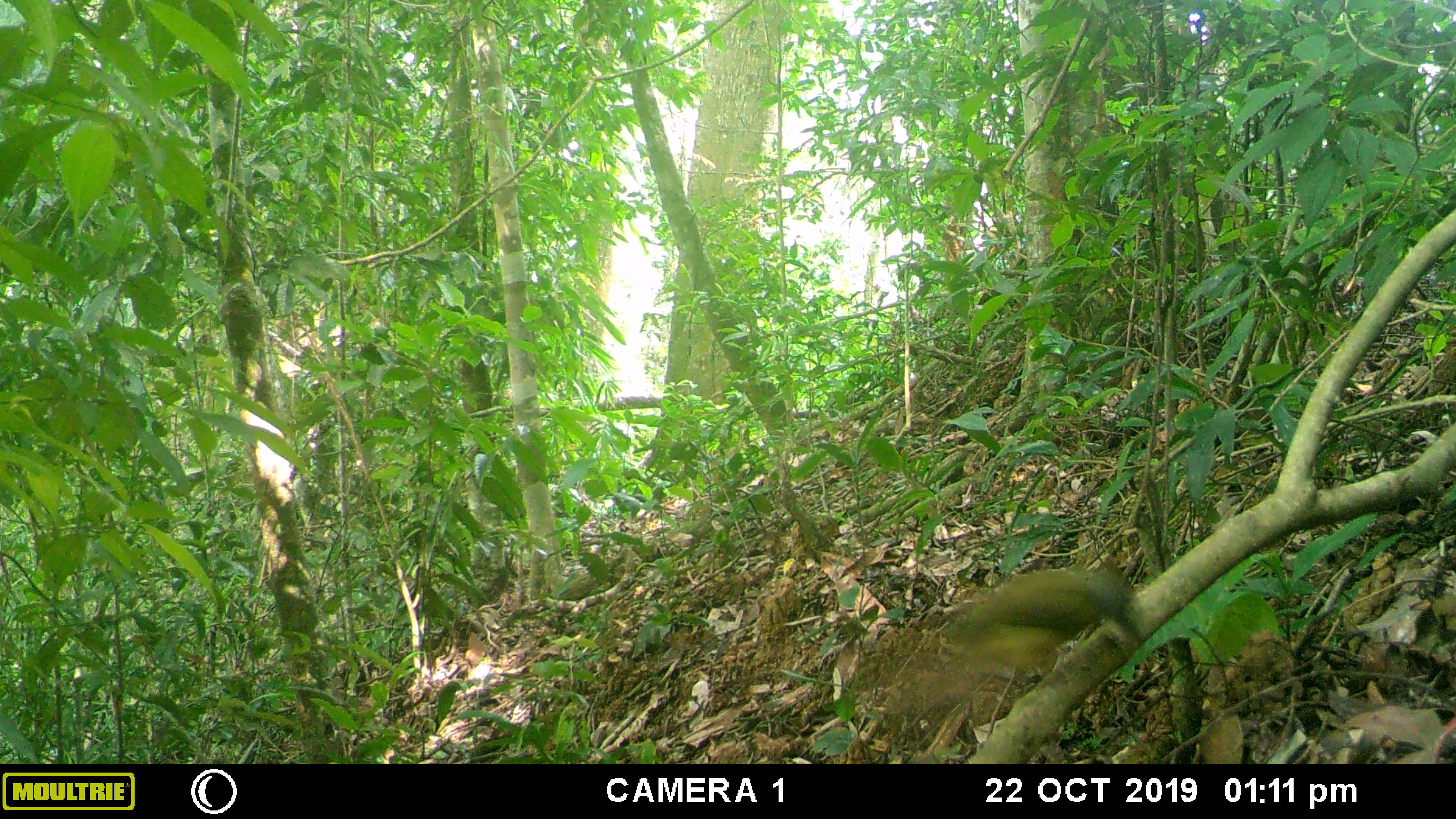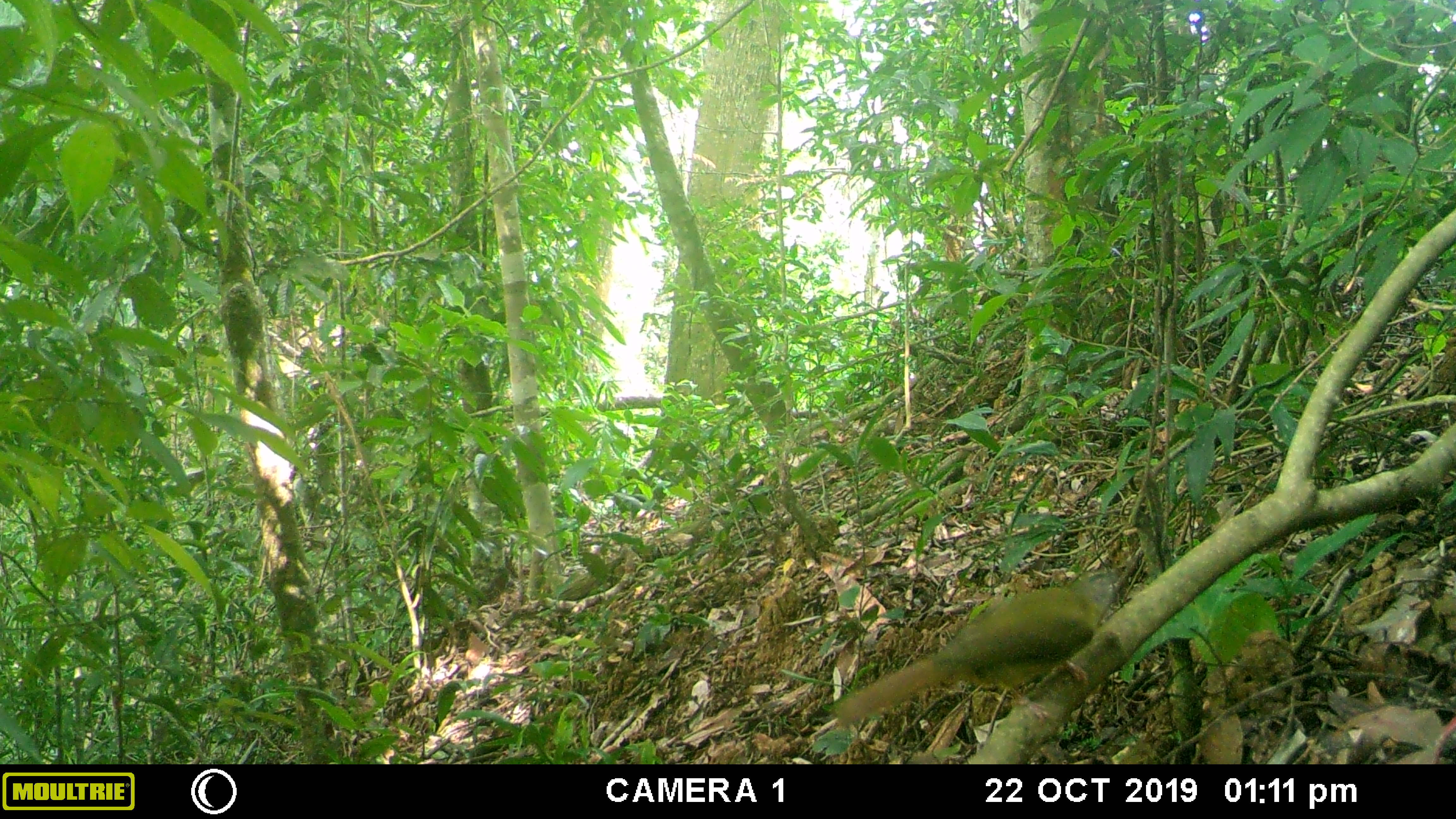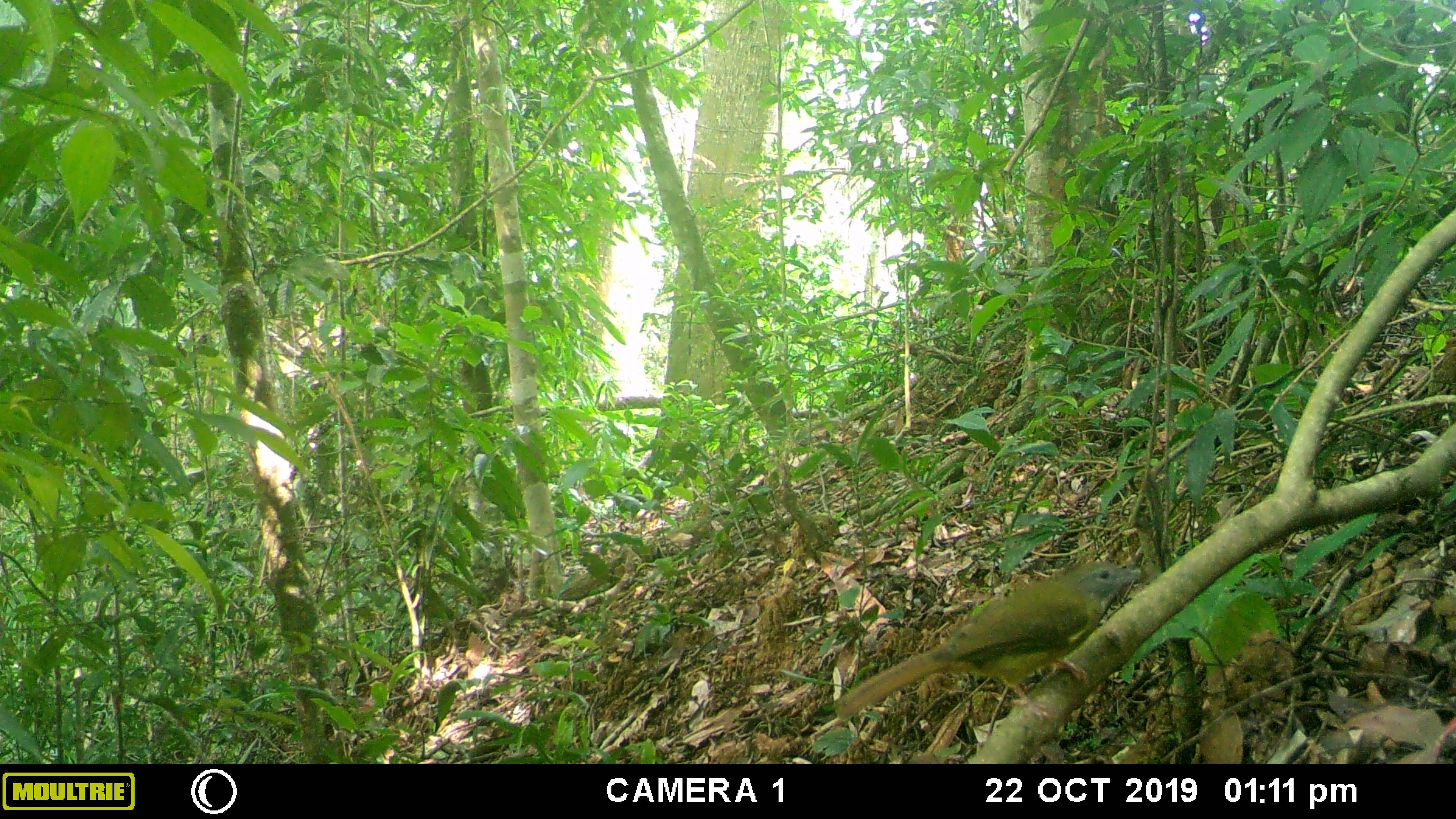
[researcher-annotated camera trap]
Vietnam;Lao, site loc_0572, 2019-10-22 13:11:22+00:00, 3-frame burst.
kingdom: Animalia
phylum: Chordata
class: Aves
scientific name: Aves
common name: bird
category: unidentified bird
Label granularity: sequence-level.